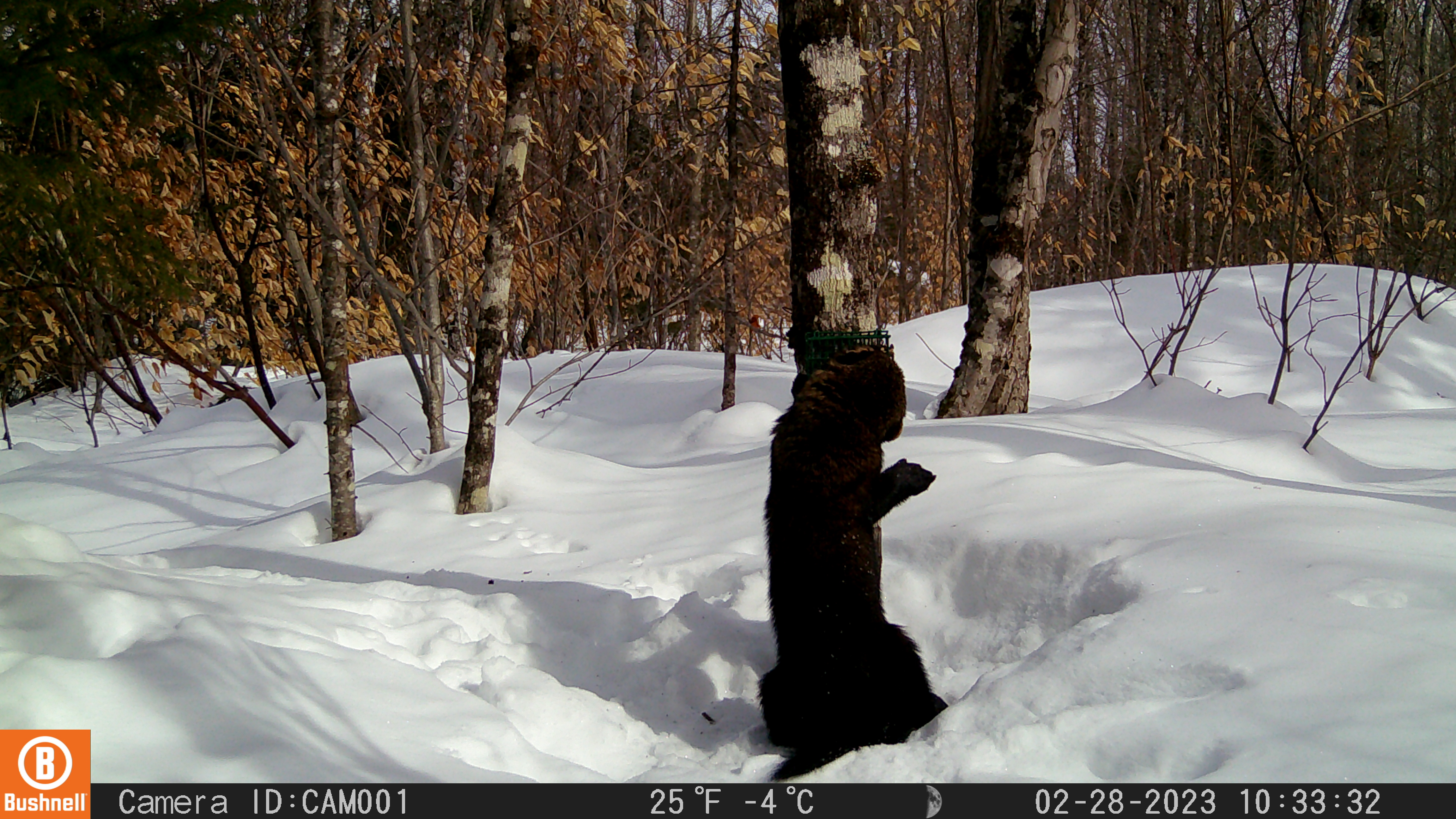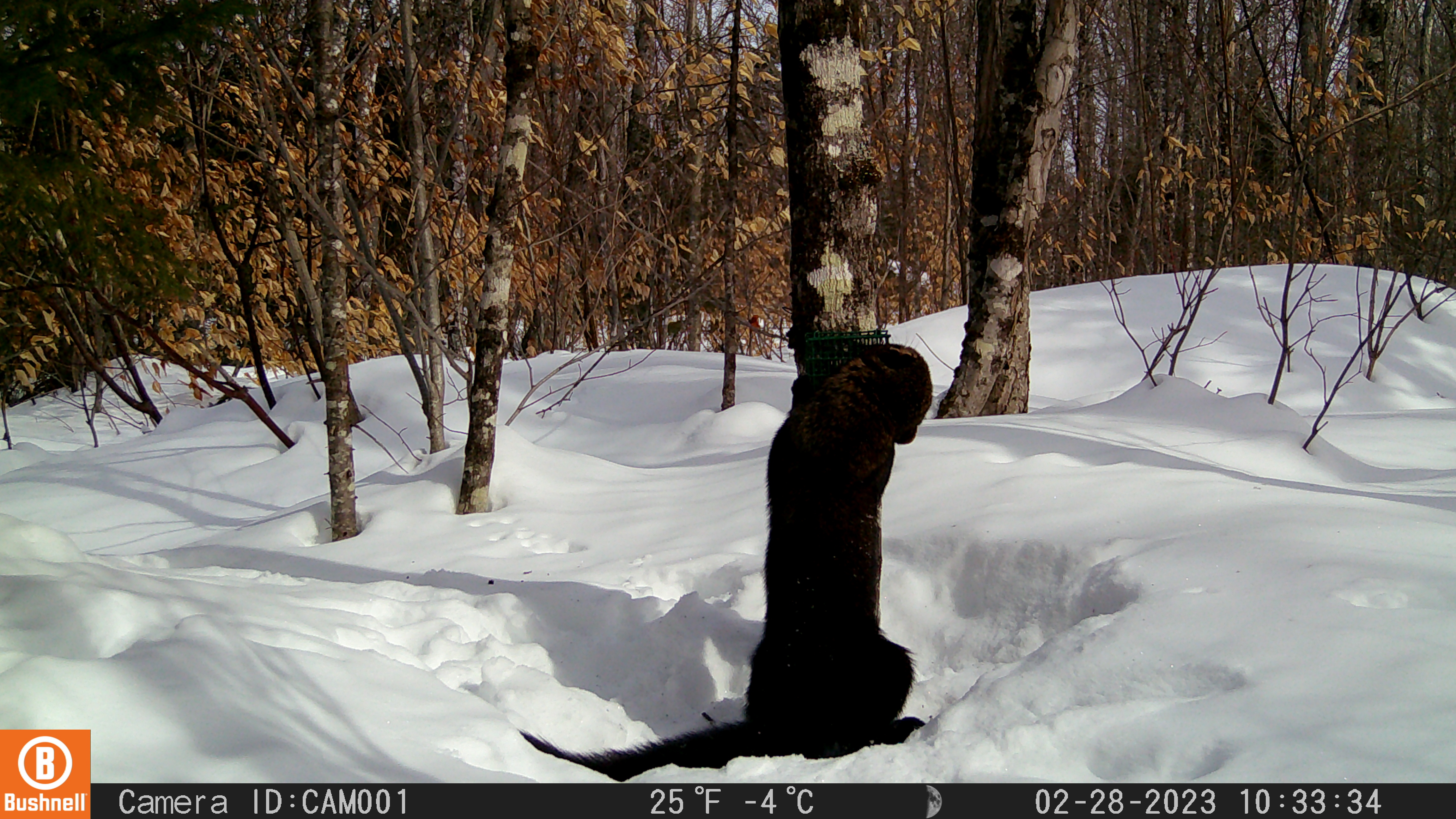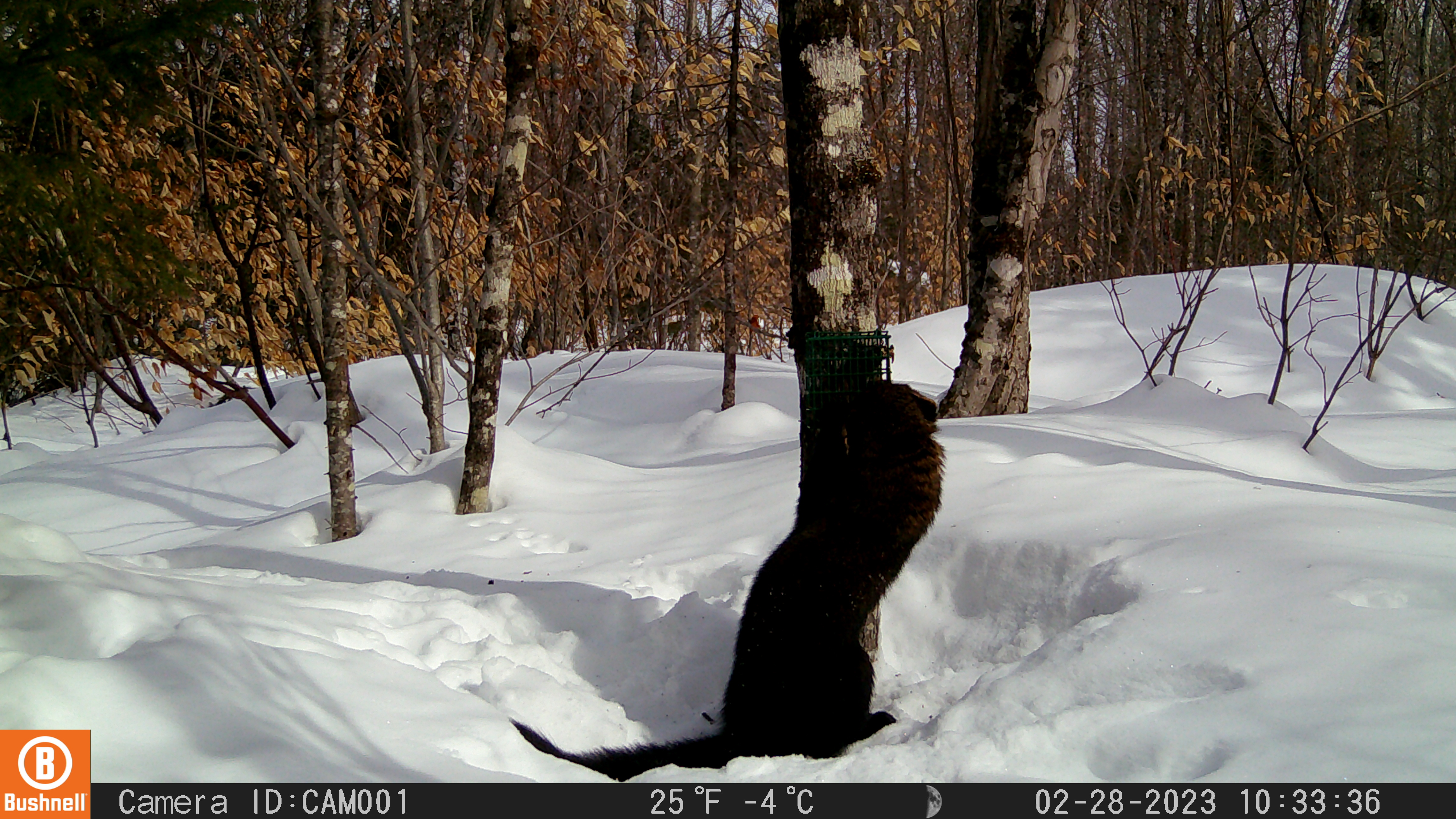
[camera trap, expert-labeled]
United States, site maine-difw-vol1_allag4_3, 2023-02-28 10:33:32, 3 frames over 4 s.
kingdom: Animalia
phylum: Chordata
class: Mammalia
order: Carnivora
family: Mustelidae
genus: Pekania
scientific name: Pekania pennanti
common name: fisher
Fisher (Pekania pennanti).